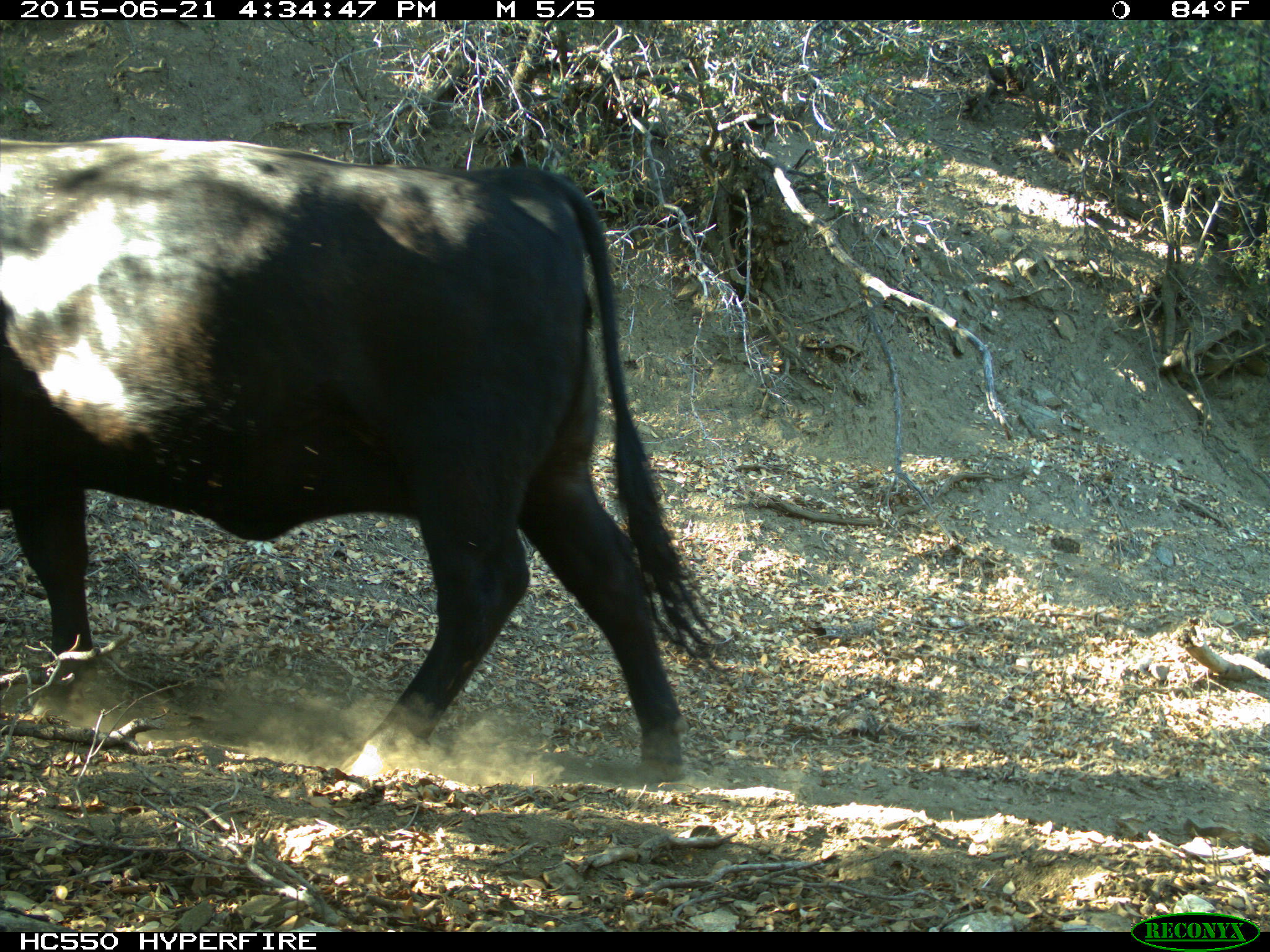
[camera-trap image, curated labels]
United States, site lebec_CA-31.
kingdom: Animalia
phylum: Chordata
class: Mammalia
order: Artiodactyla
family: Bovidae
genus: Bos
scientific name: Bos taurus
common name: domestic cow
Bos taurus (domestic cow).